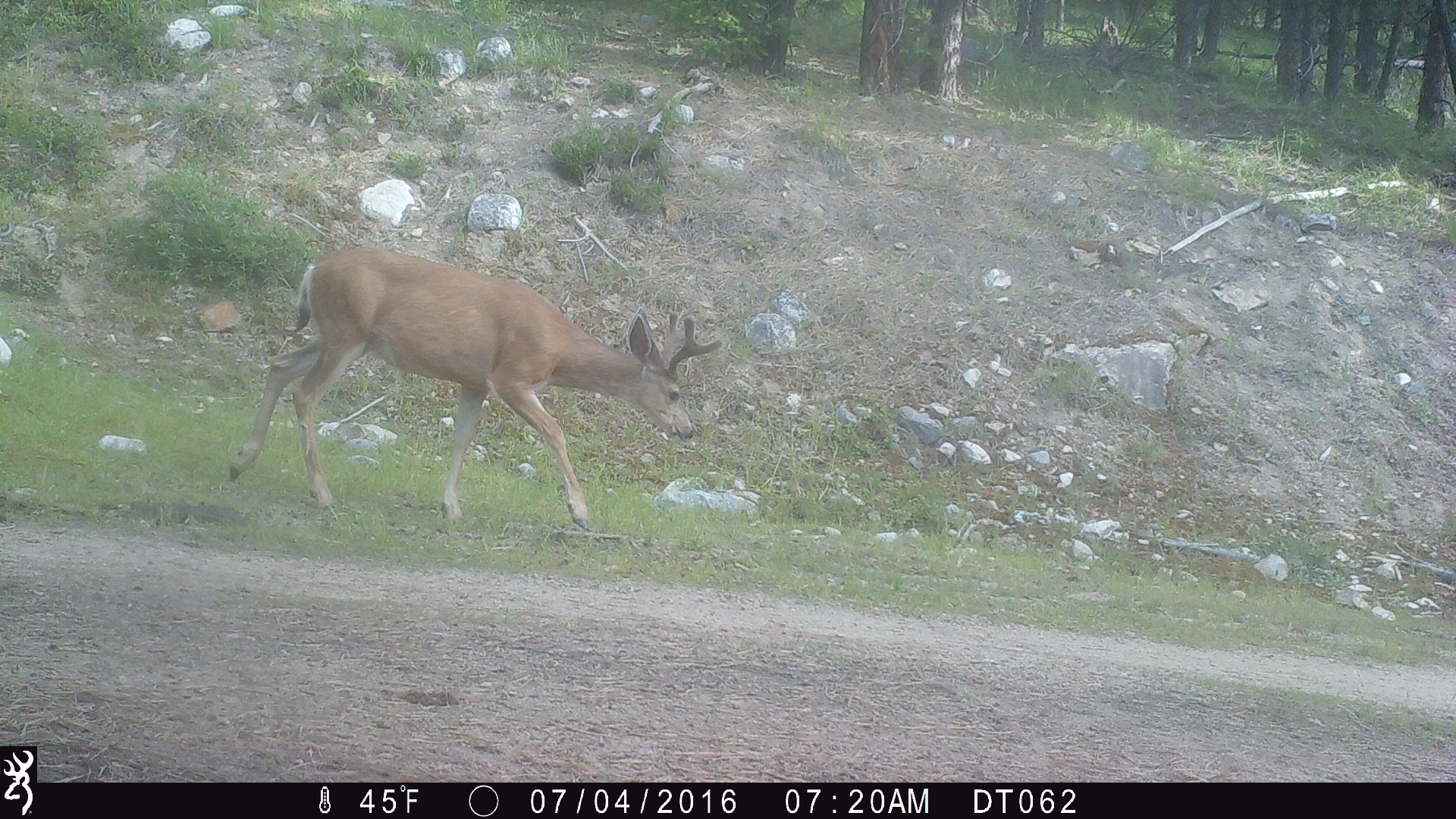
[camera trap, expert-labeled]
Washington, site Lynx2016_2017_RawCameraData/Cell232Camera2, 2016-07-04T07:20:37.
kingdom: Animalia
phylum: Chordata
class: Mammalia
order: Artiodactyla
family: Cervidae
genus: Odocoileus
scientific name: Odocoileus hemionus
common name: mule deer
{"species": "Odocoileus hemionus (mule deer)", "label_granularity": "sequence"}